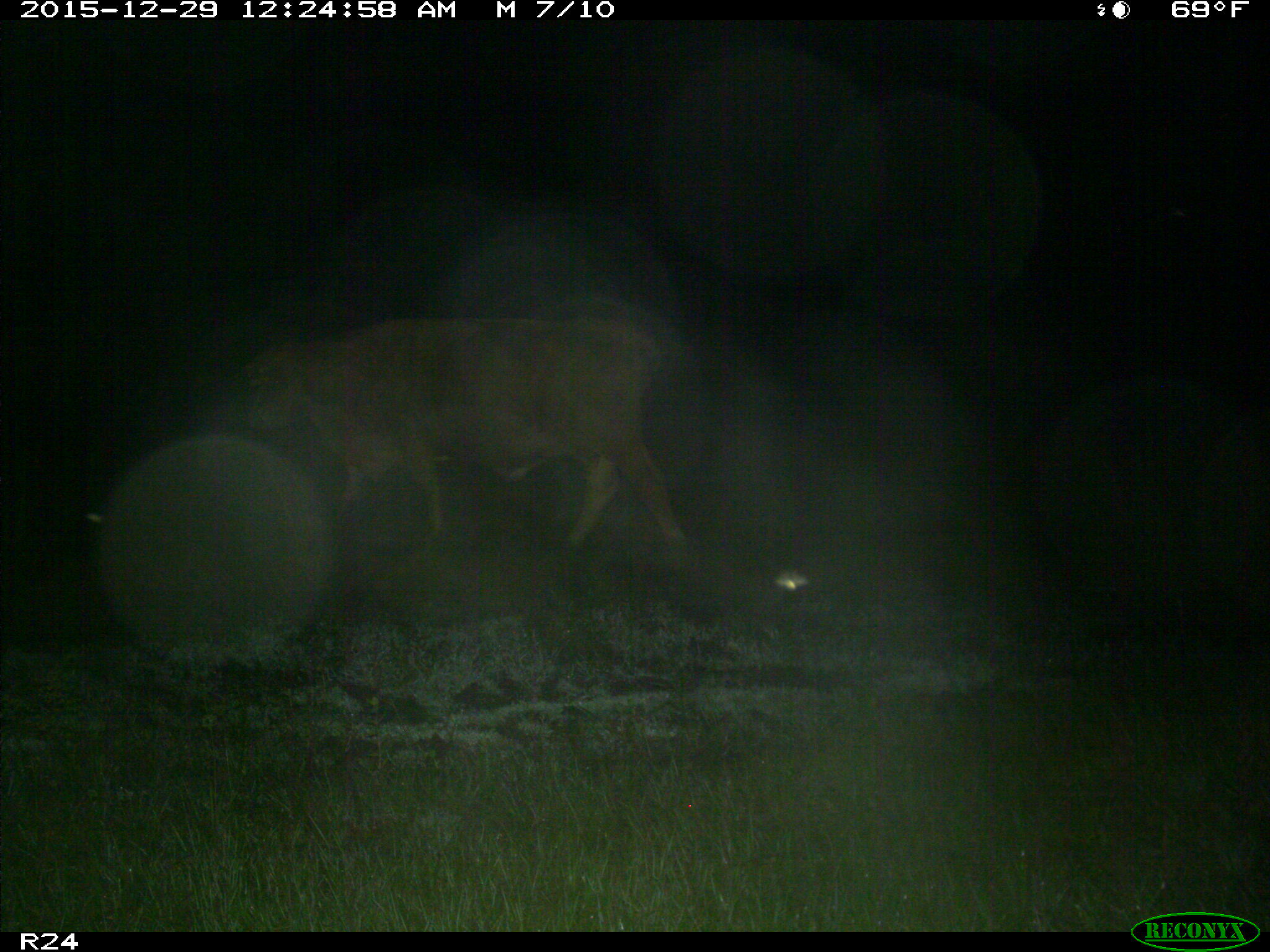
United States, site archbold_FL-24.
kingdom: Animalia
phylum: Chordata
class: Mammalia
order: Artiodactyla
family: Bovidae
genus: Bos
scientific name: Bos taurus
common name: domestic cow